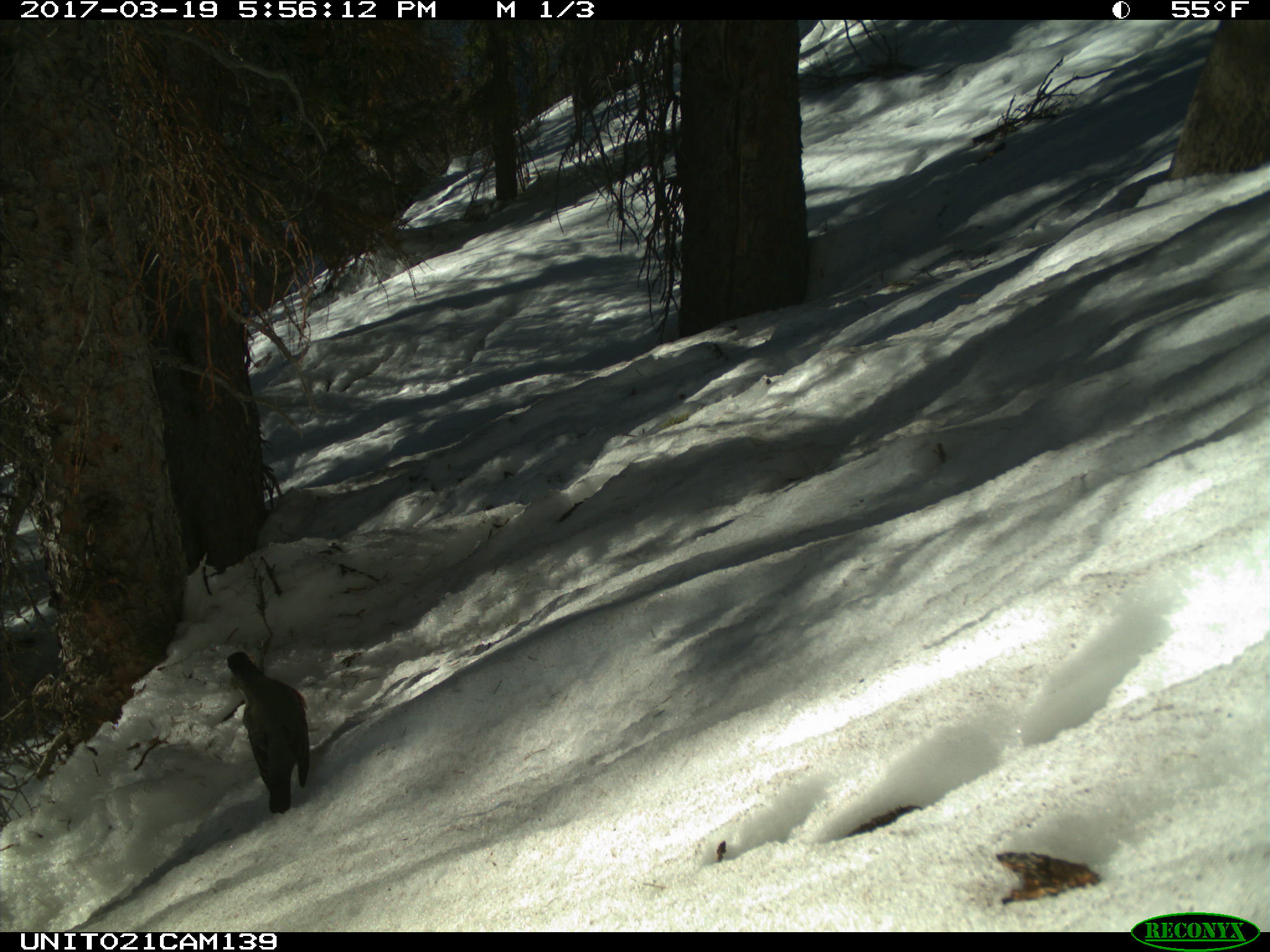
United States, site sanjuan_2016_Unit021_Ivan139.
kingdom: Animalia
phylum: Chordata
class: Aves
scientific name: Aves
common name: birds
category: unidentified bird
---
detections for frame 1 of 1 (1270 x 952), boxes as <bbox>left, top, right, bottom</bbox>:
animal: <bbox>226, 651, 311, 814</bbox>